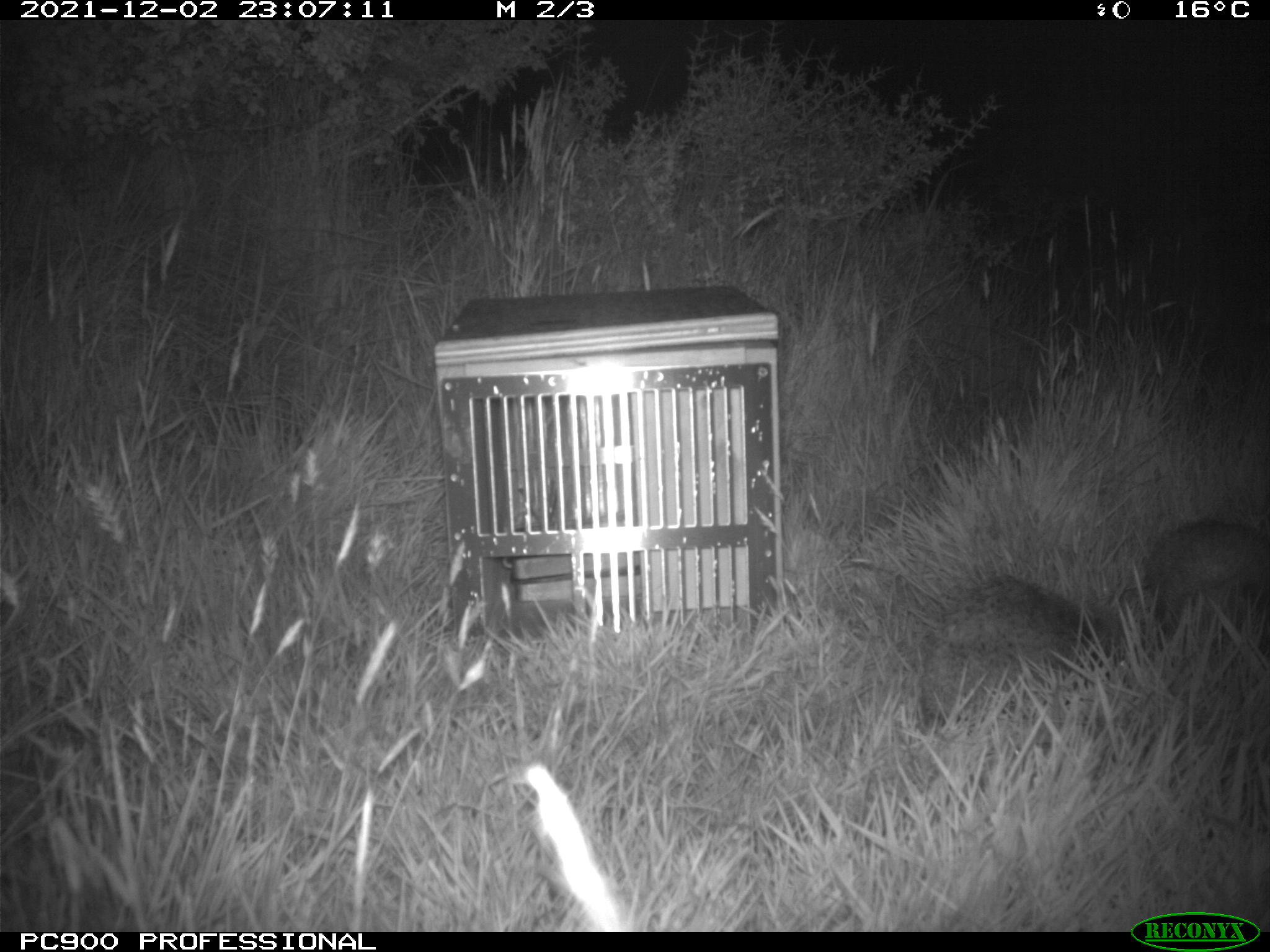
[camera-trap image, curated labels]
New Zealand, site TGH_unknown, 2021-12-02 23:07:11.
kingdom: Animalia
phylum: Chordata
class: Mammalia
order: Eulipotyphla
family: Erinaceidae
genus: Erinaceus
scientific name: Erinaceus europaeus europaeus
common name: european hedgehog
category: hedgehog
Hedgehog (european hedgehog) (Erinaceus europaeus europaeus).